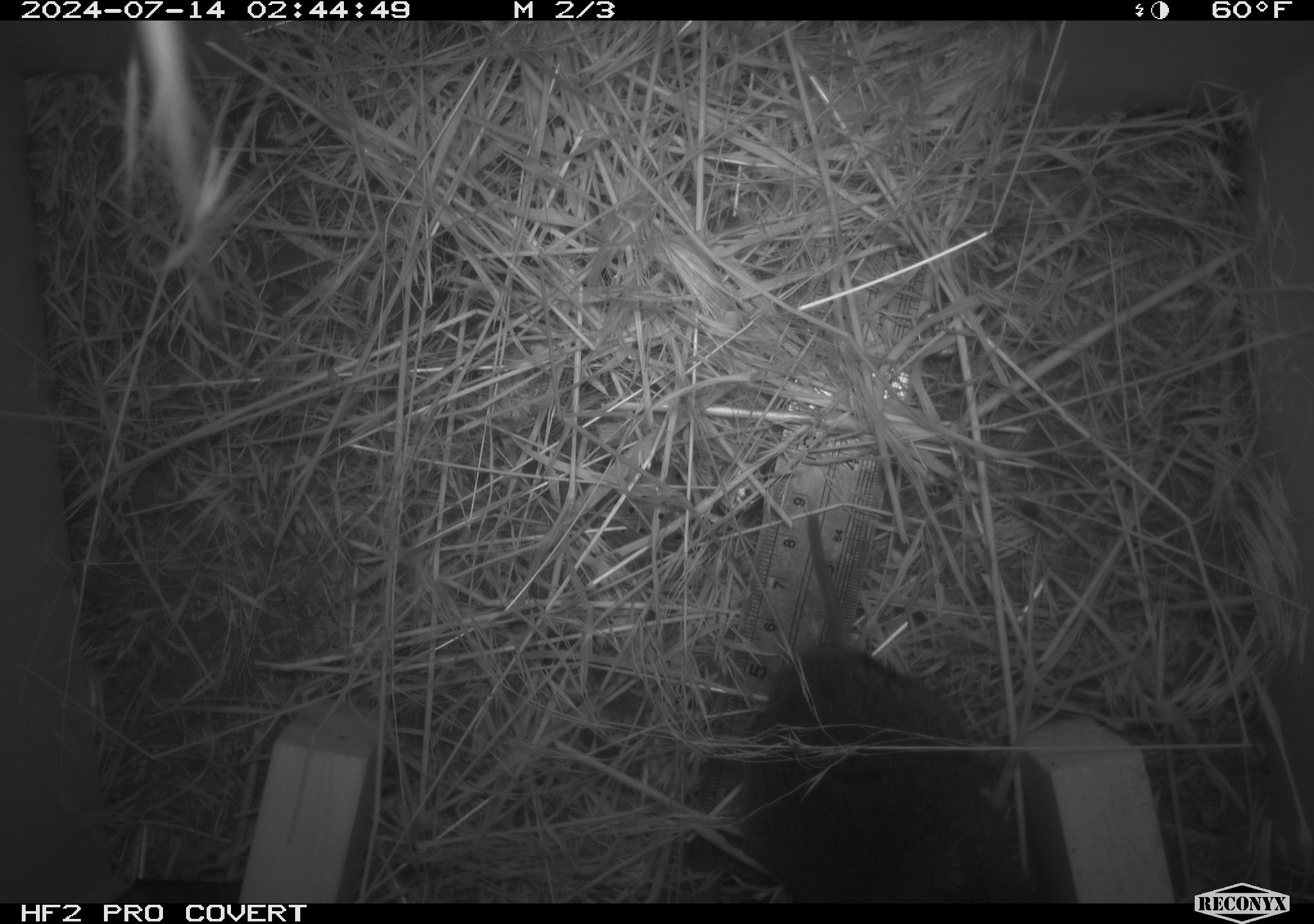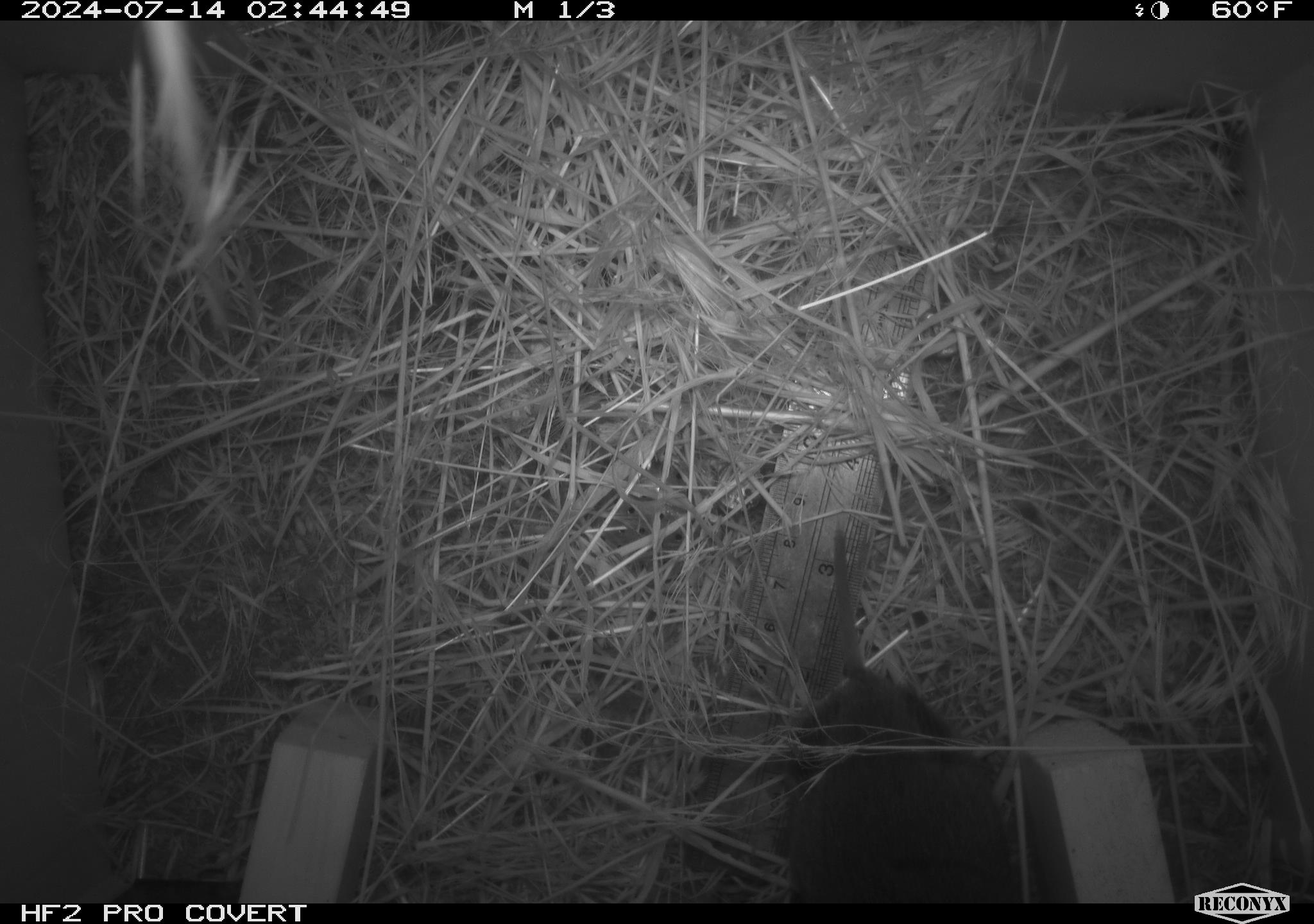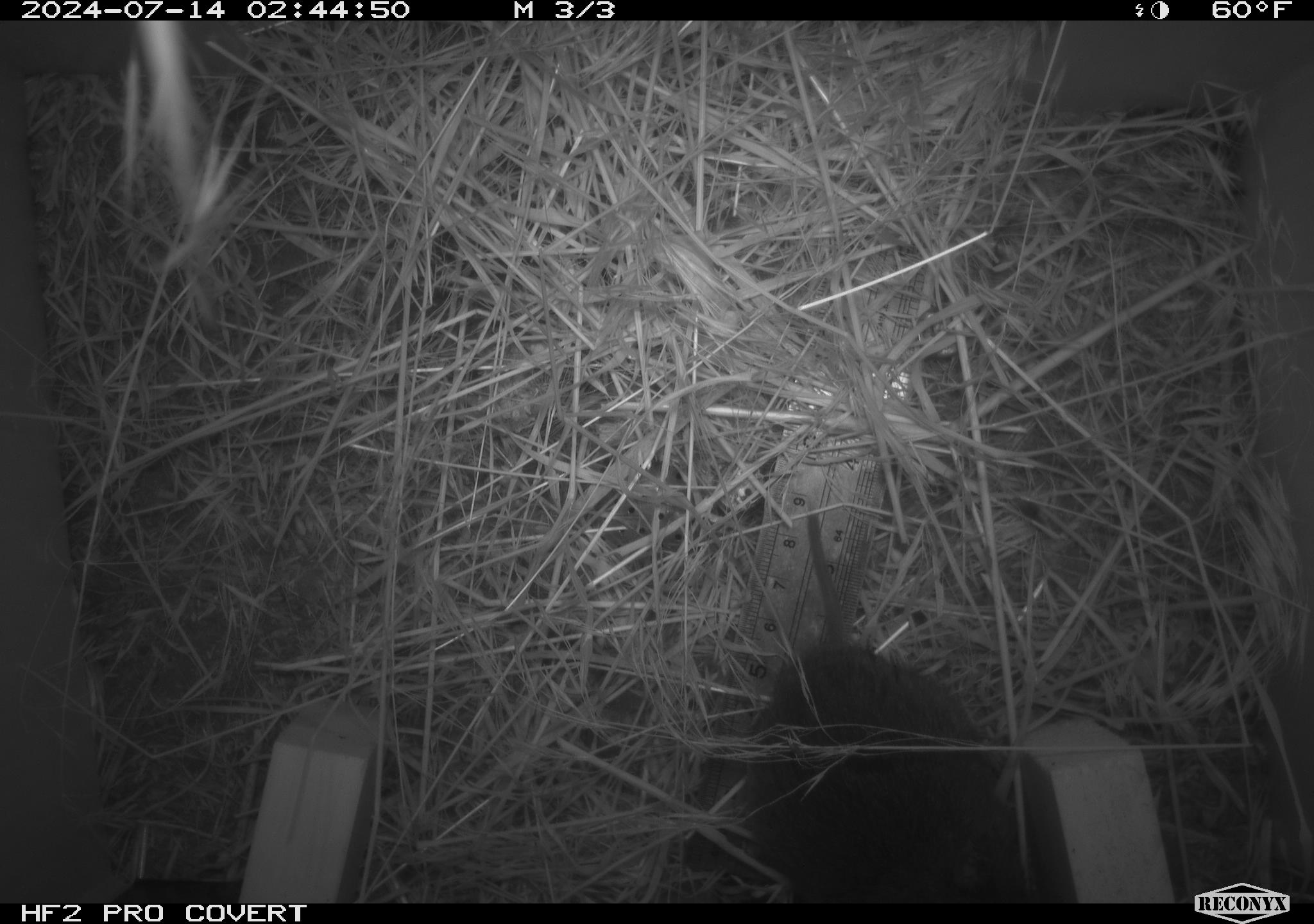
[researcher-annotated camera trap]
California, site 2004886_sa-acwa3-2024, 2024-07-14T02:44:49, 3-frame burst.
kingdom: Animalia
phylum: Chordata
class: Mammalia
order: Rodentia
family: Cricetidae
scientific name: Arvicolinae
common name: voles, lemmings, and muskrats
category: arvicolinae subfamily